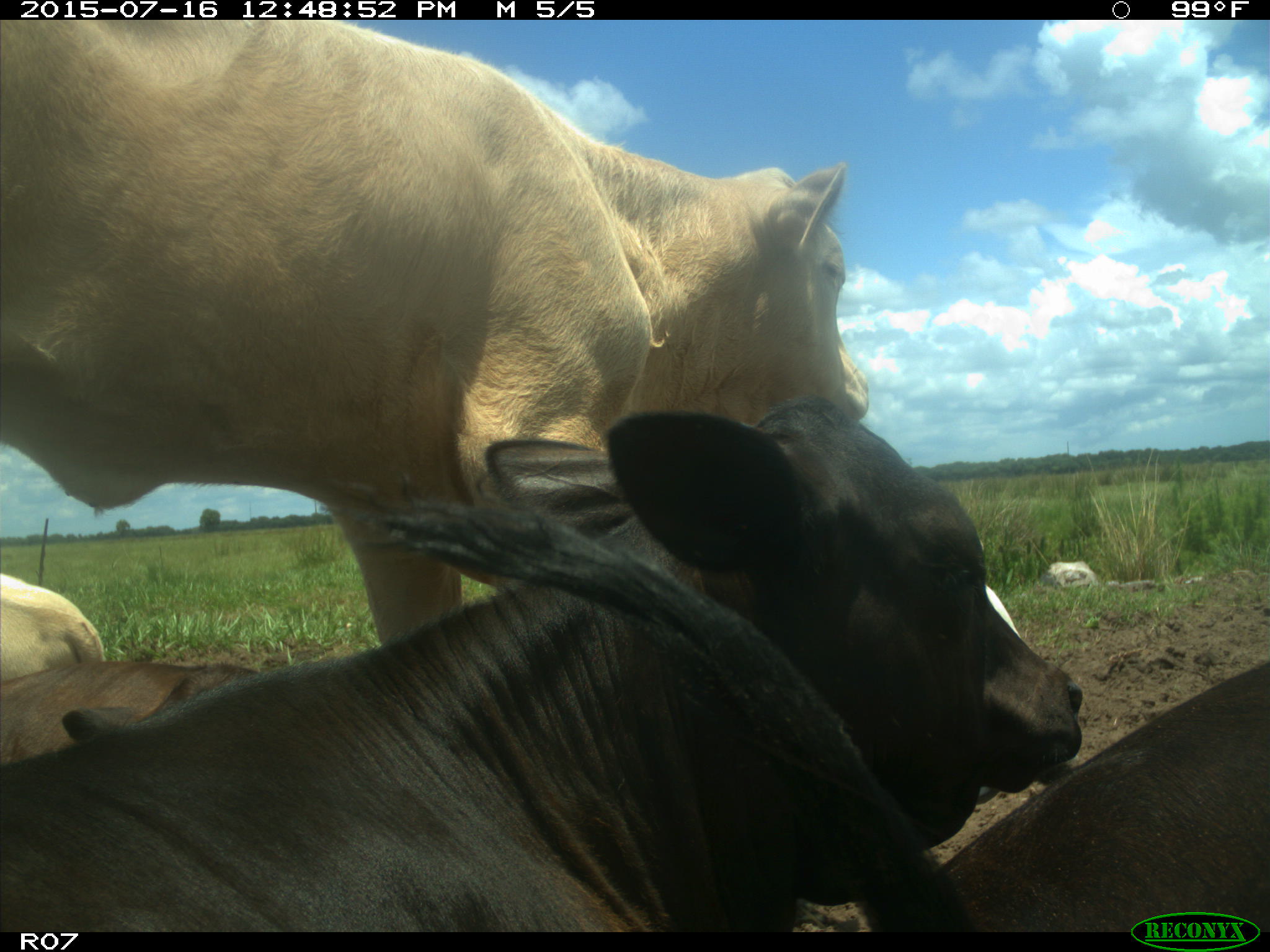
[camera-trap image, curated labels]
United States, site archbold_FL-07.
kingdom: Animalia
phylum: Chordata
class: Mammalia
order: Artiodactyla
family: Bovidae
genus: Bos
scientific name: Bos taurus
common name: domestic cow